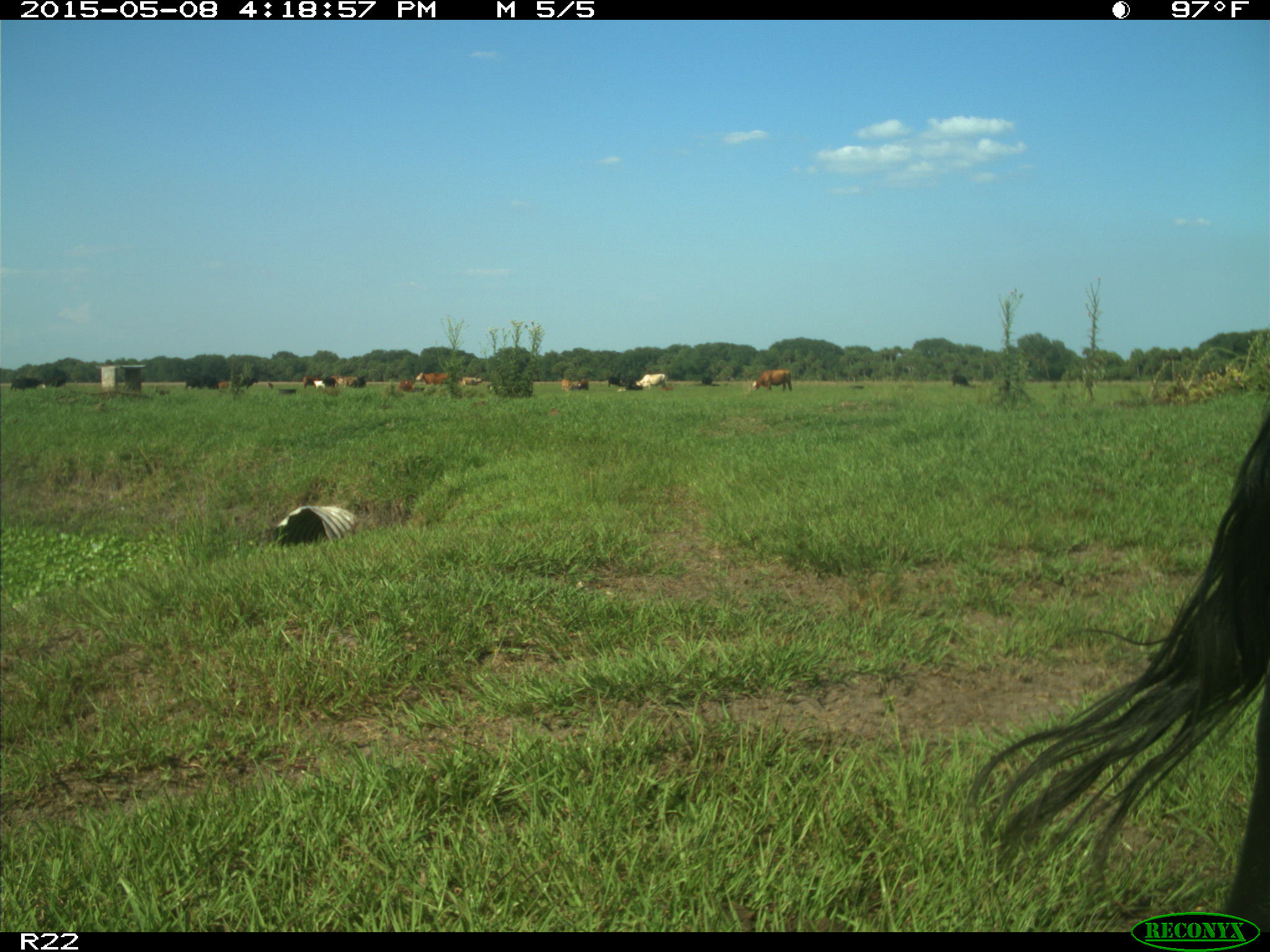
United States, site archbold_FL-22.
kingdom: Animalia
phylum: Chordata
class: Mammalia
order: Artiodactyla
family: Bovidae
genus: Bos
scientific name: Bos taurus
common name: domestic cow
Bos taurus (domestic cow).